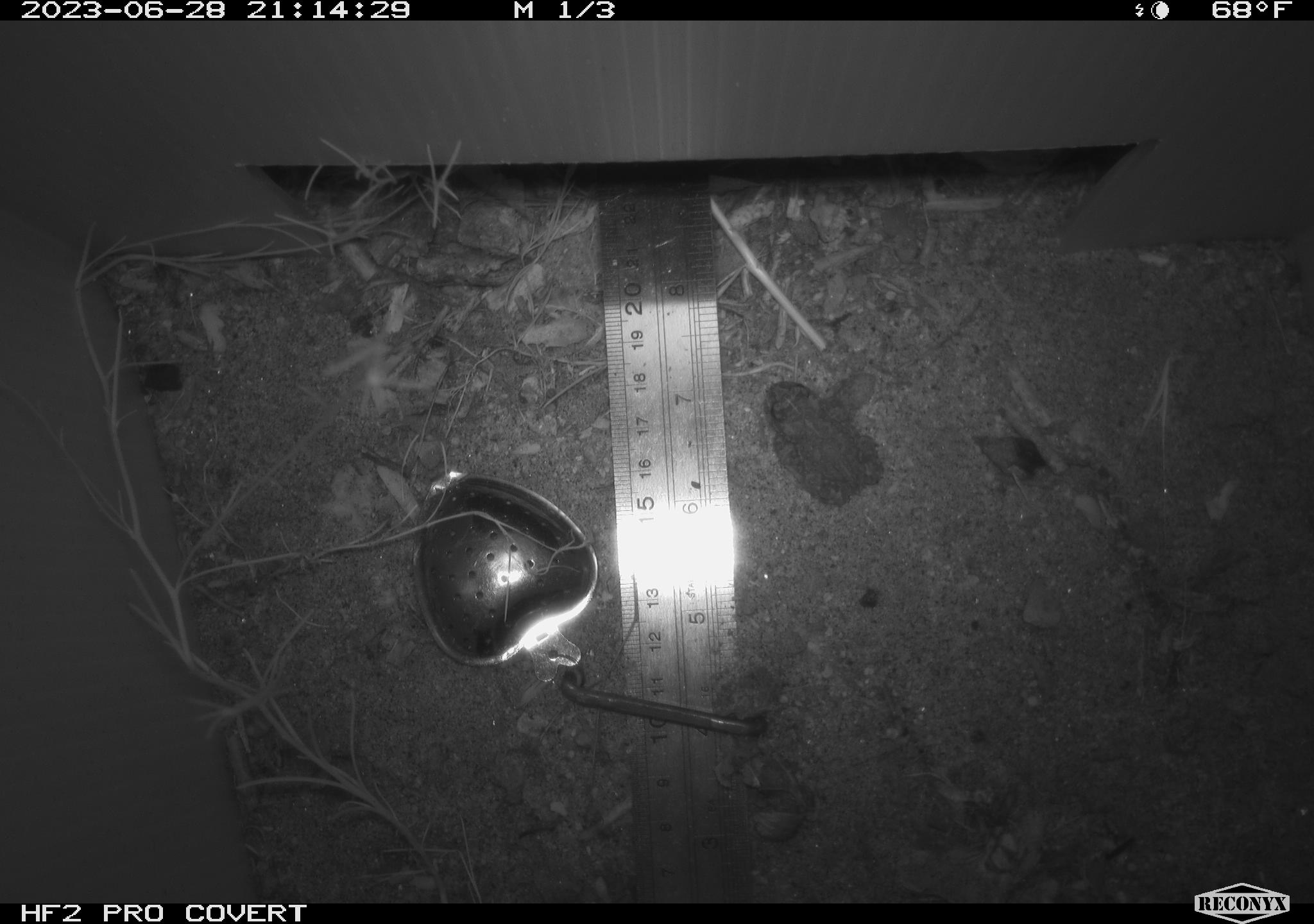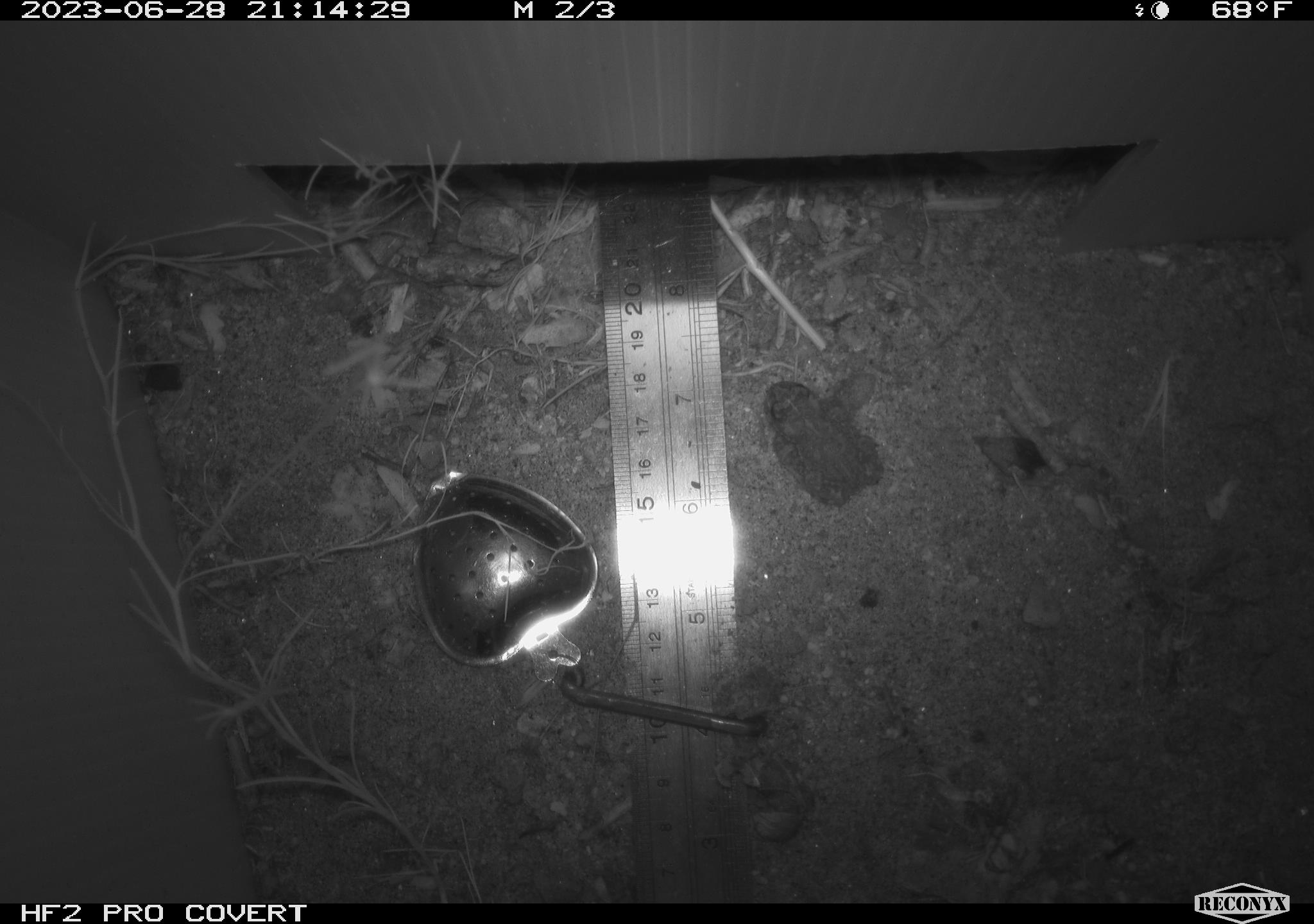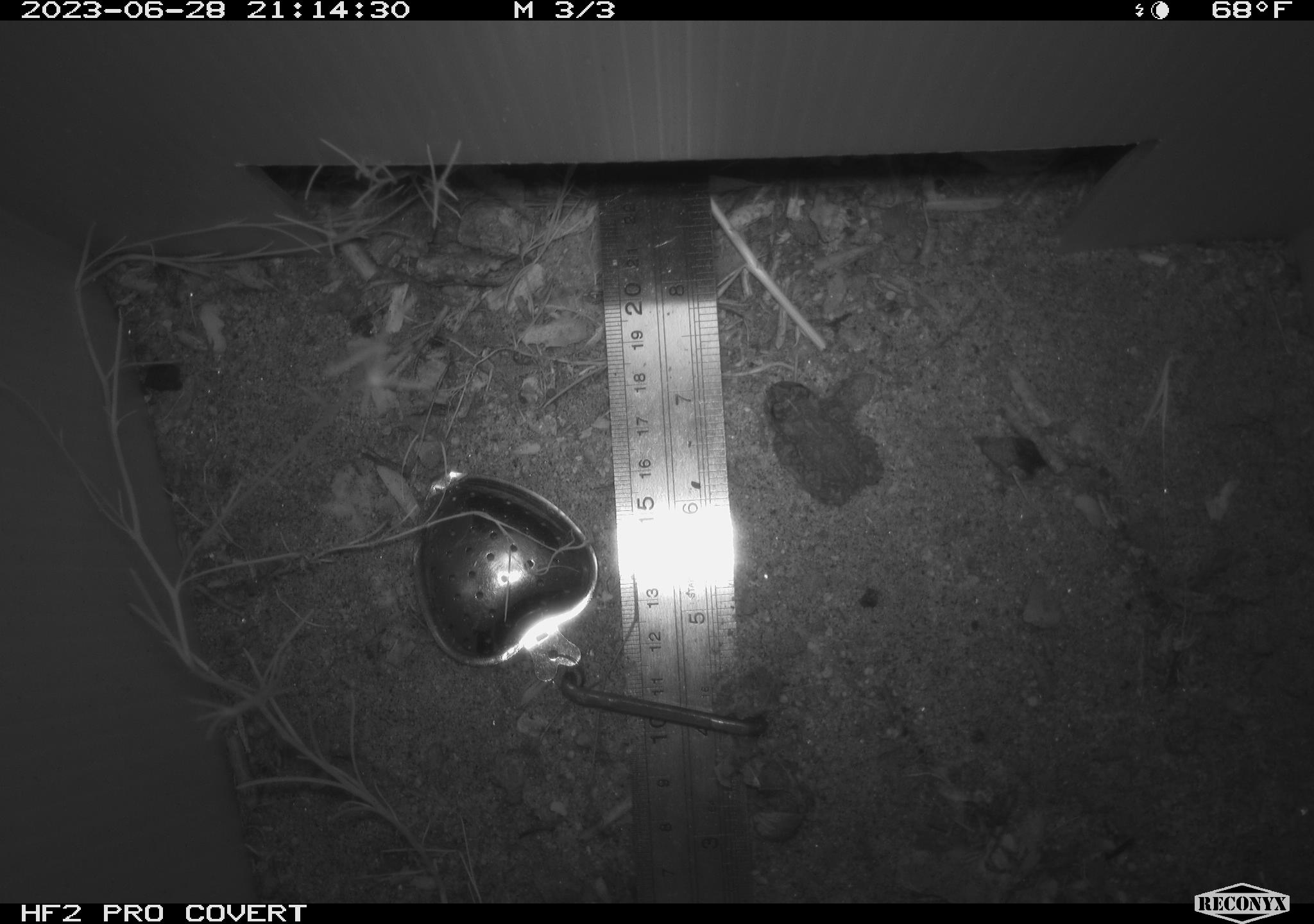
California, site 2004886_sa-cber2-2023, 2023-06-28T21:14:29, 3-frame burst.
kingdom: Animalia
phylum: Chordata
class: Amphibia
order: Anura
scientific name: Anura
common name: frogs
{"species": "frogs (Anura)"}